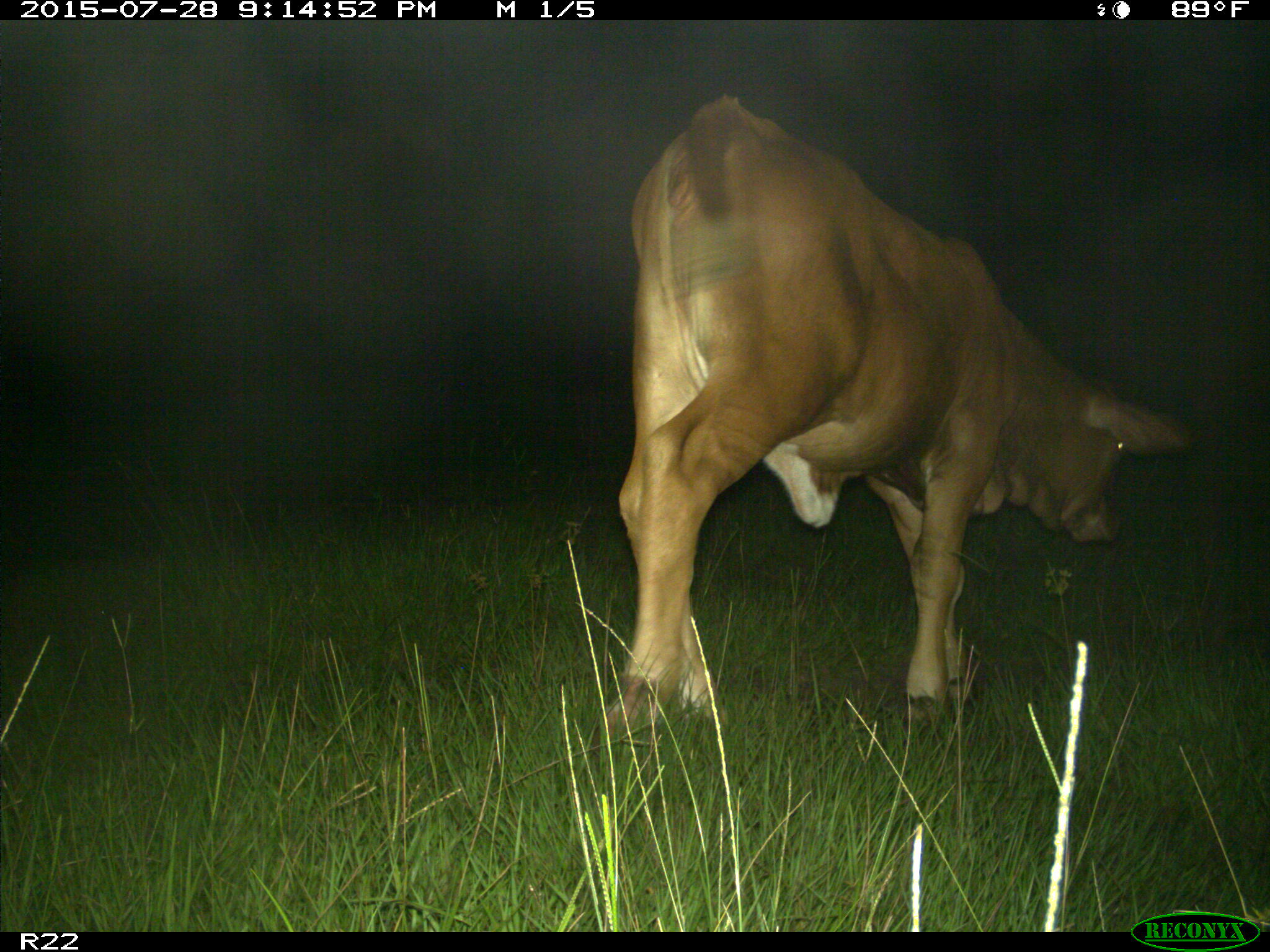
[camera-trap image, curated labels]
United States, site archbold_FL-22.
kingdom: Animalia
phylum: Chordata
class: Mammalia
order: Artiodactyla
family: Bovidae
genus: Bos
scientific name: Bos taurus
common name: domestic cow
Bos taurus (domestic cow).